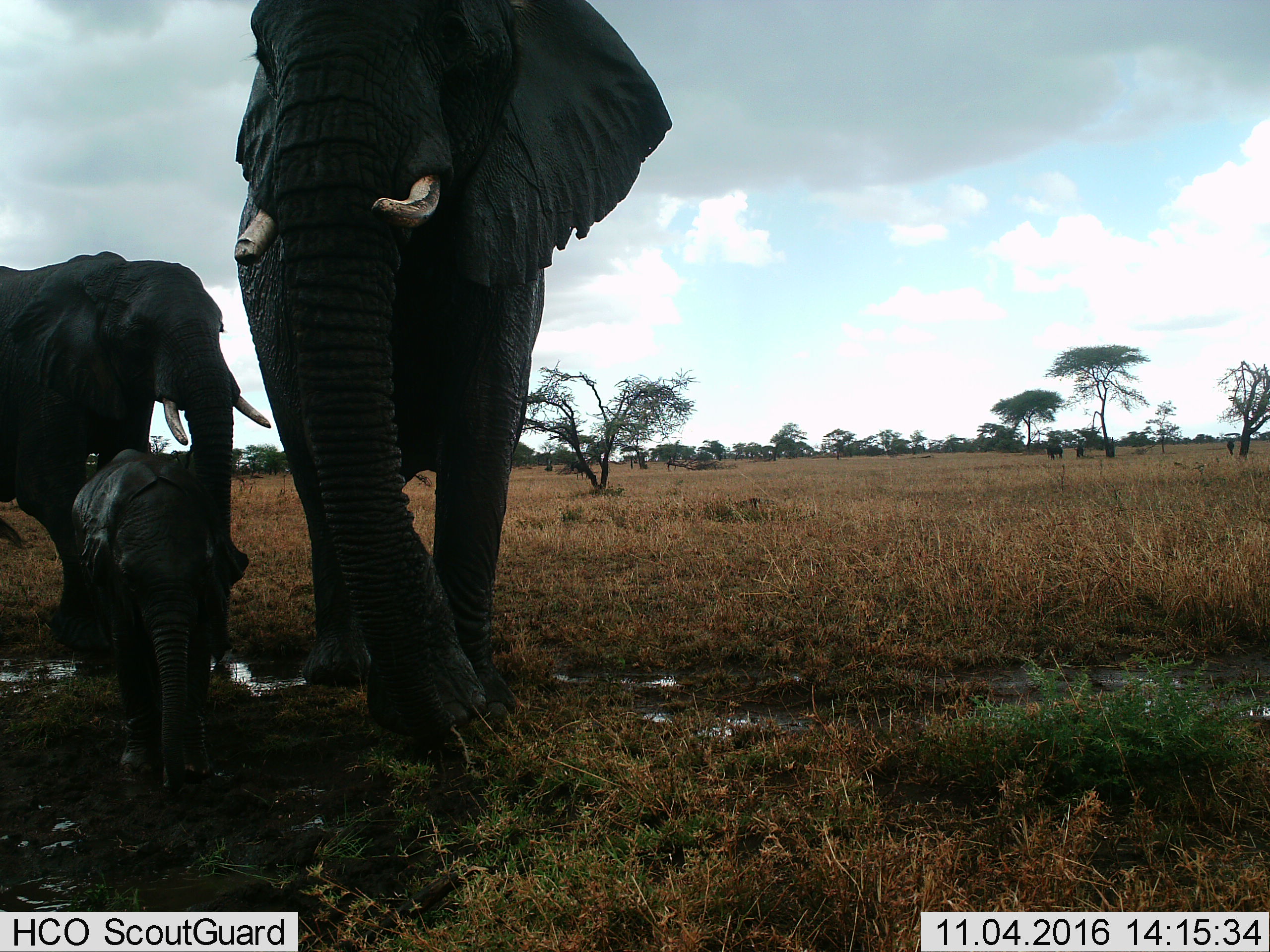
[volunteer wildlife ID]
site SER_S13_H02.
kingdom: Animalia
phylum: Chordata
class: Mammalia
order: Proboscidea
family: Elephantidae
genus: Loxodonta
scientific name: Loxodonta africana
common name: african bush elephant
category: elephant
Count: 3.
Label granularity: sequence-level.